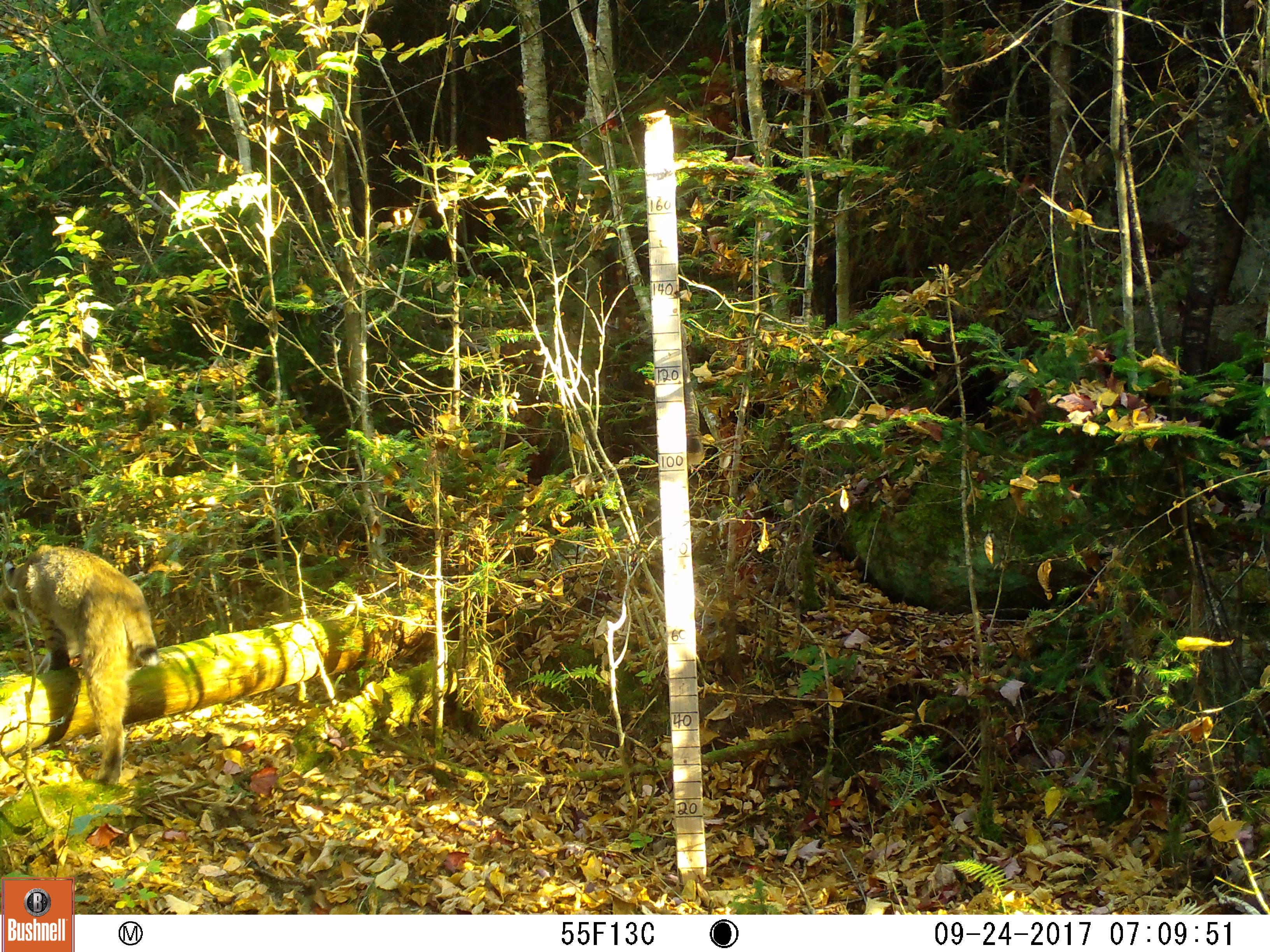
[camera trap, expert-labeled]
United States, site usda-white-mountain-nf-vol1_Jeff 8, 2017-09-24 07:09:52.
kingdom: Animalia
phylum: Chordata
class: Mammalia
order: Carnivora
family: Felidae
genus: Lynx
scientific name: Lynx rufus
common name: bobcat